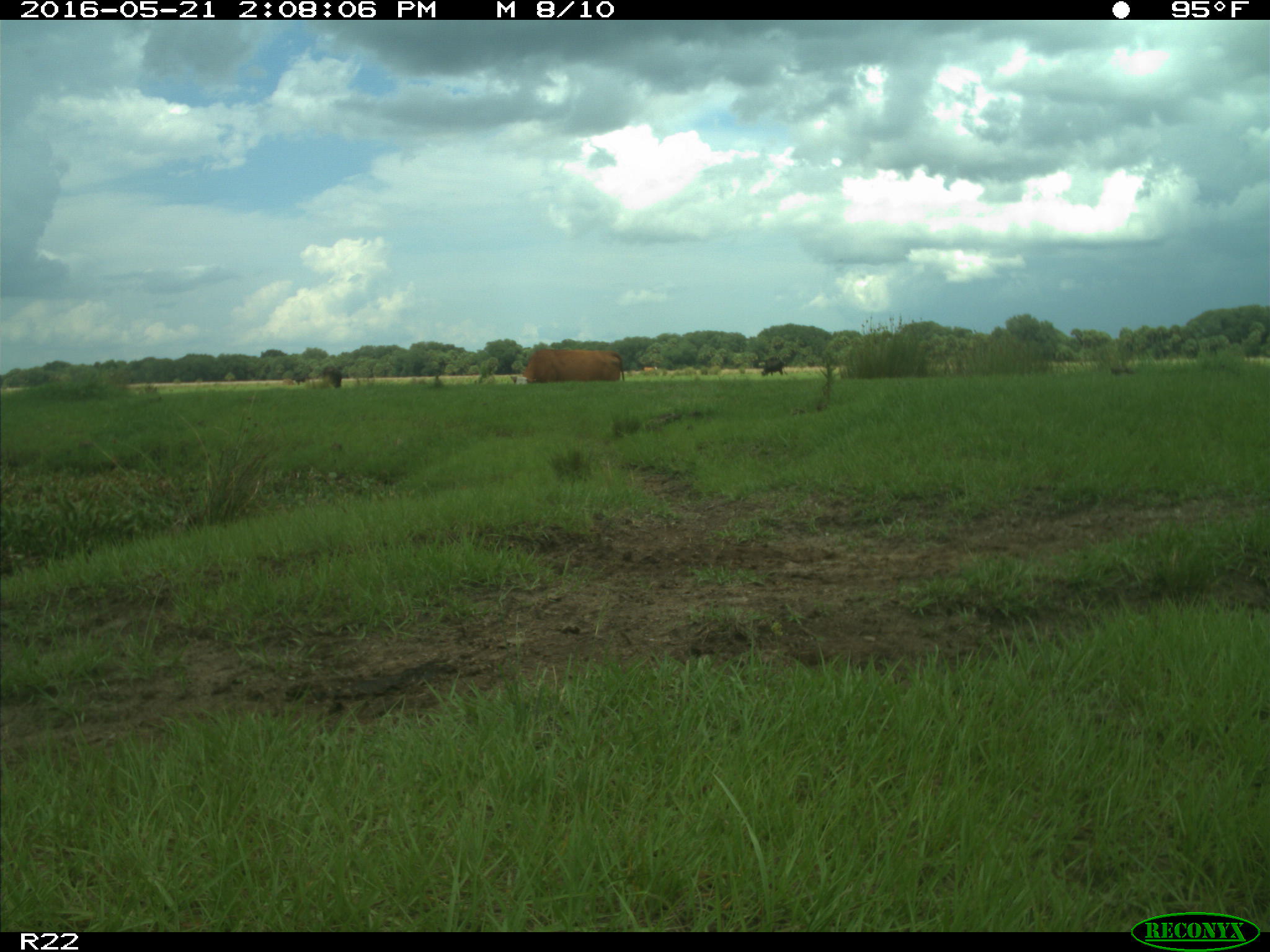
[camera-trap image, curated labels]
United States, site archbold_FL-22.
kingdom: Animalia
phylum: Chordata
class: Mammalia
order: Artiodactyla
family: Bovidae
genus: Bos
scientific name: Bos taurus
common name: domestic cow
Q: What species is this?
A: Bos taurus (domestic cow).